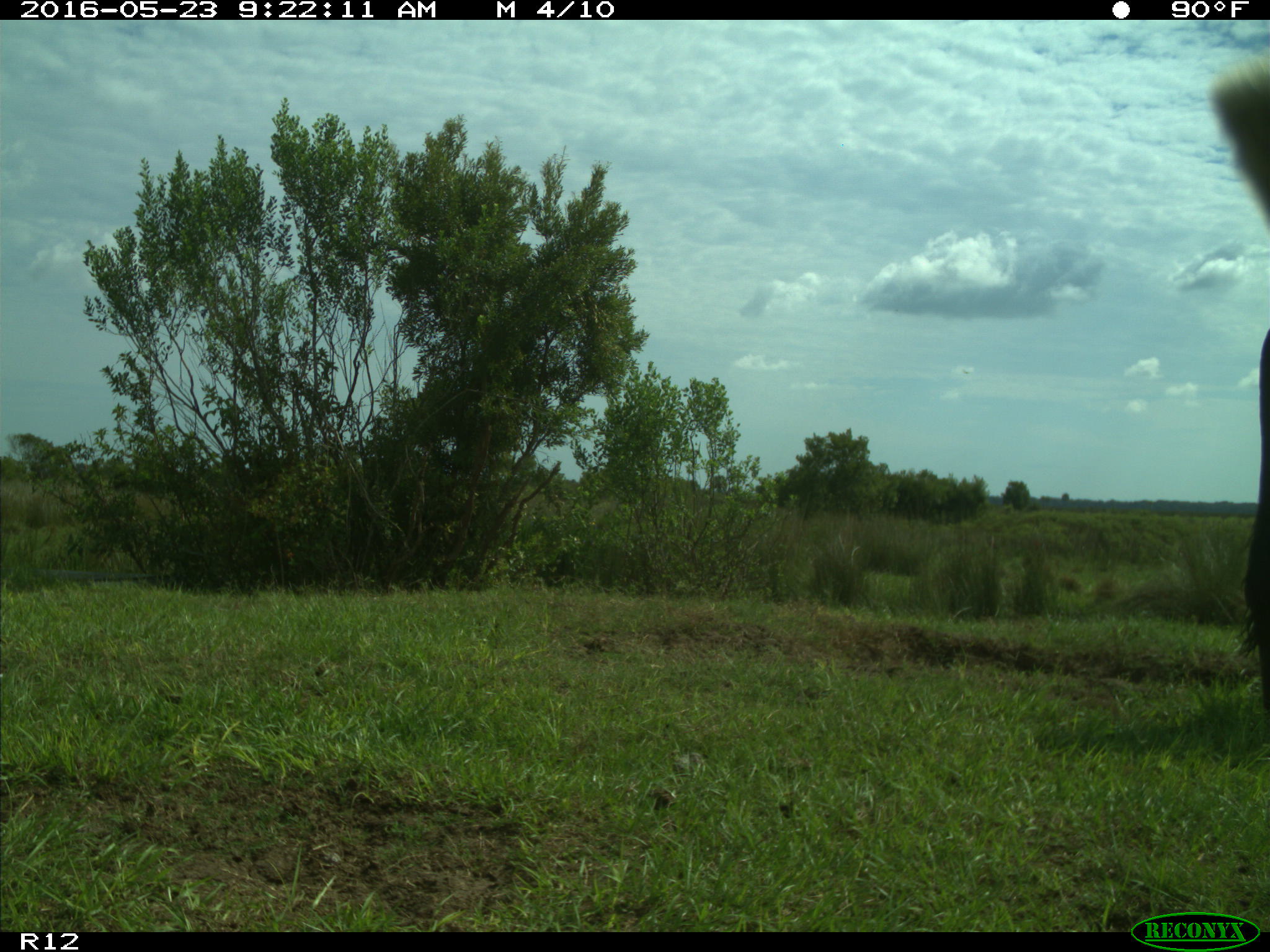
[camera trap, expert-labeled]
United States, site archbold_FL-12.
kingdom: Animalia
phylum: Chordata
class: Mammalia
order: Artiodactyla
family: Bovidae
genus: Bos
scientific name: Bos taurus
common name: domestic cow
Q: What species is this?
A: Bos taurus (domestic cow).